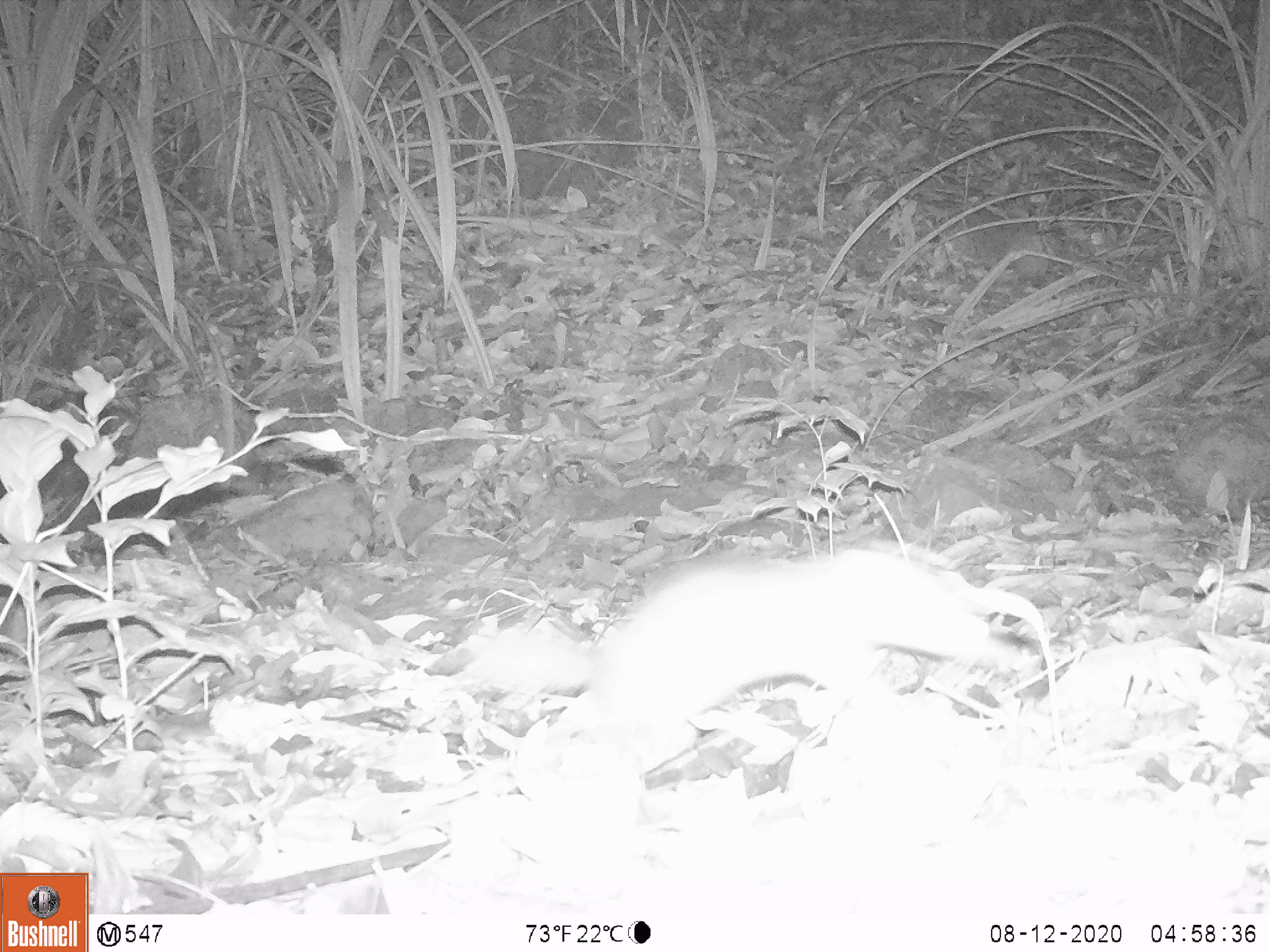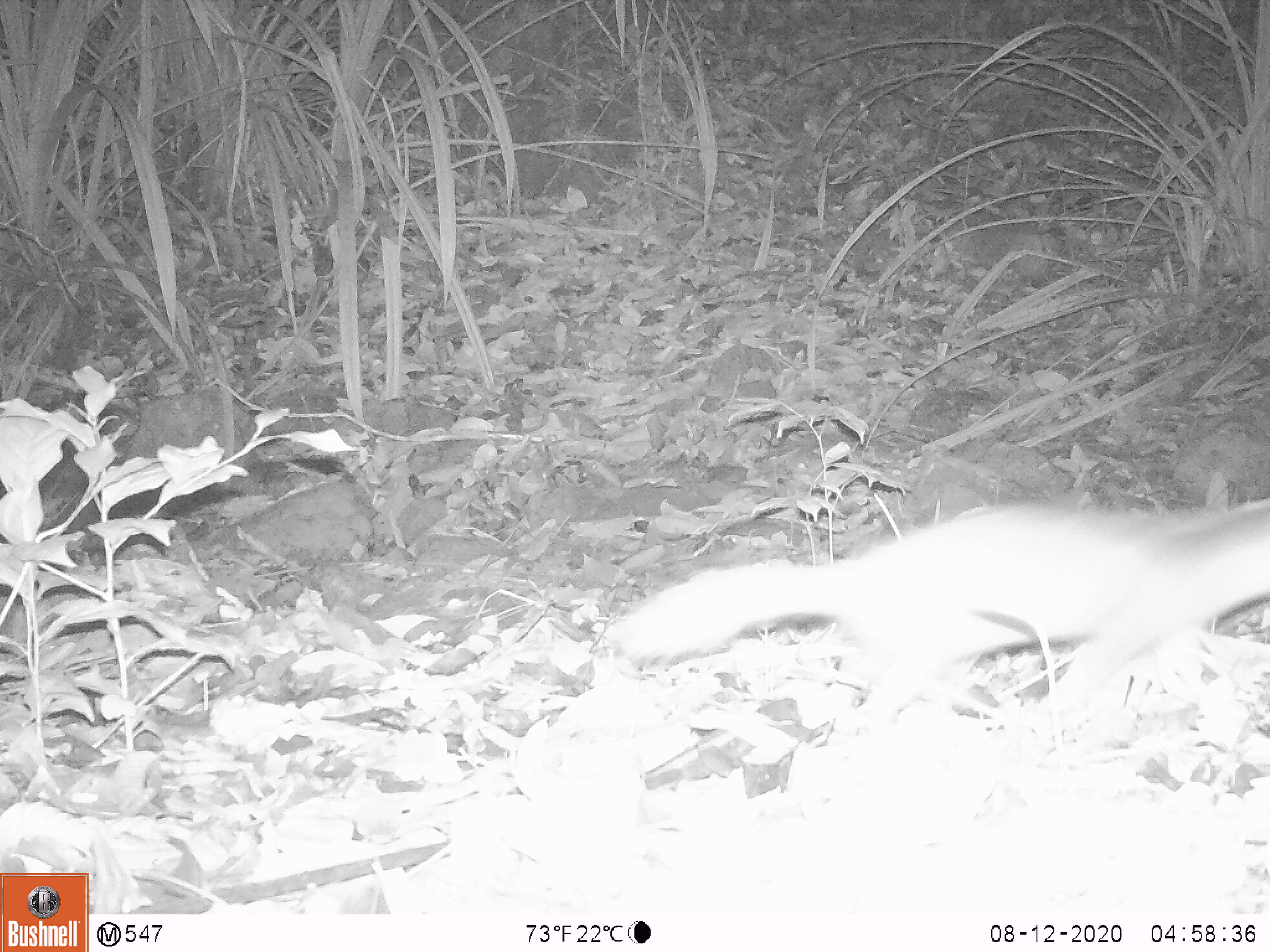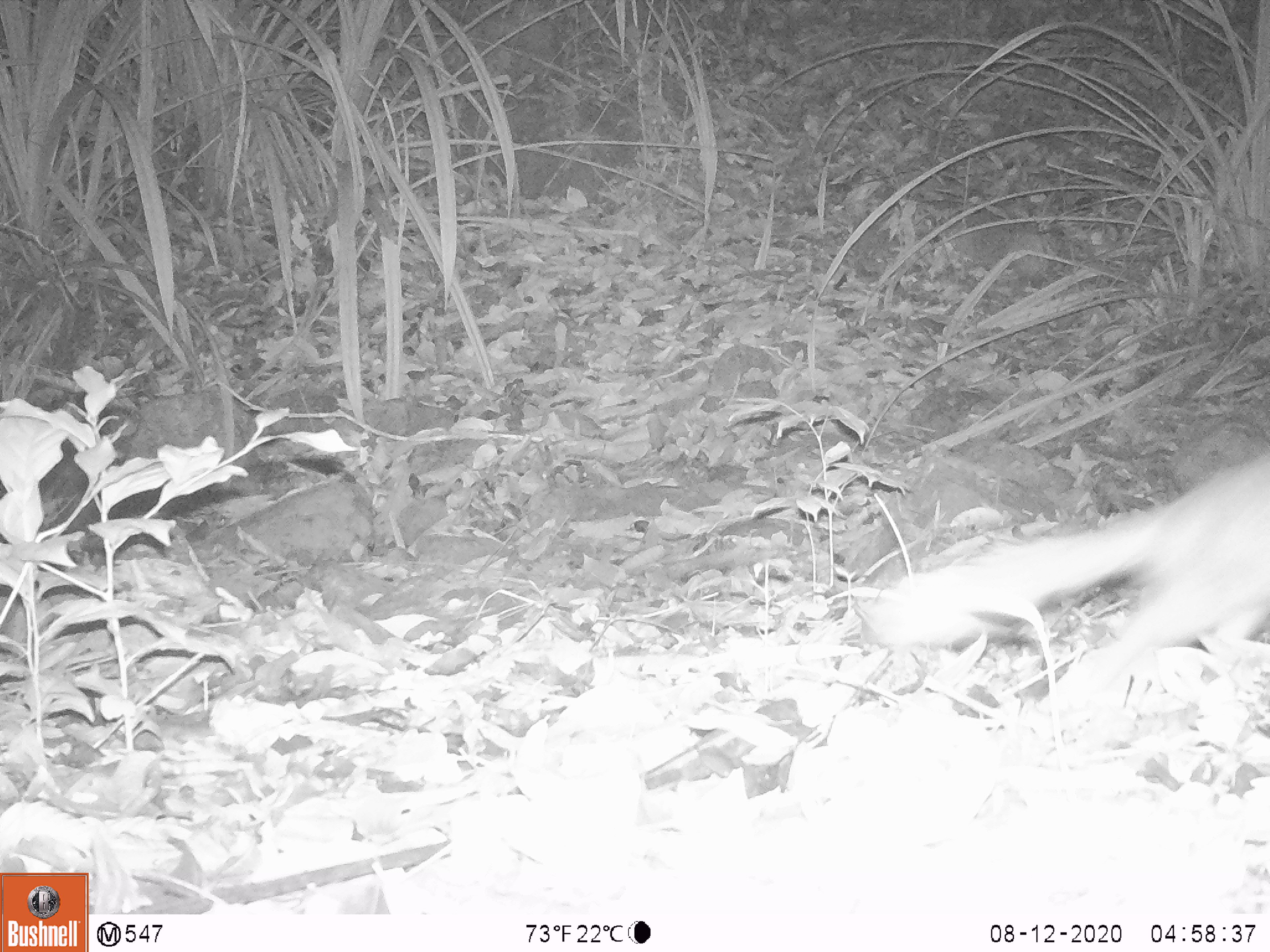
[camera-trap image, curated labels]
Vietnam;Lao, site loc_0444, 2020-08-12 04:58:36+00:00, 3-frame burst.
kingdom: Animalia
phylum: Chordata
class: Mammalia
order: Carnivora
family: Mustelidae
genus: Melogale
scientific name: Melogale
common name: ferret badger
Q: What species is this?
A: Ferret badger (Melogale).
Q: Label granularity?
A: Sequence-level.